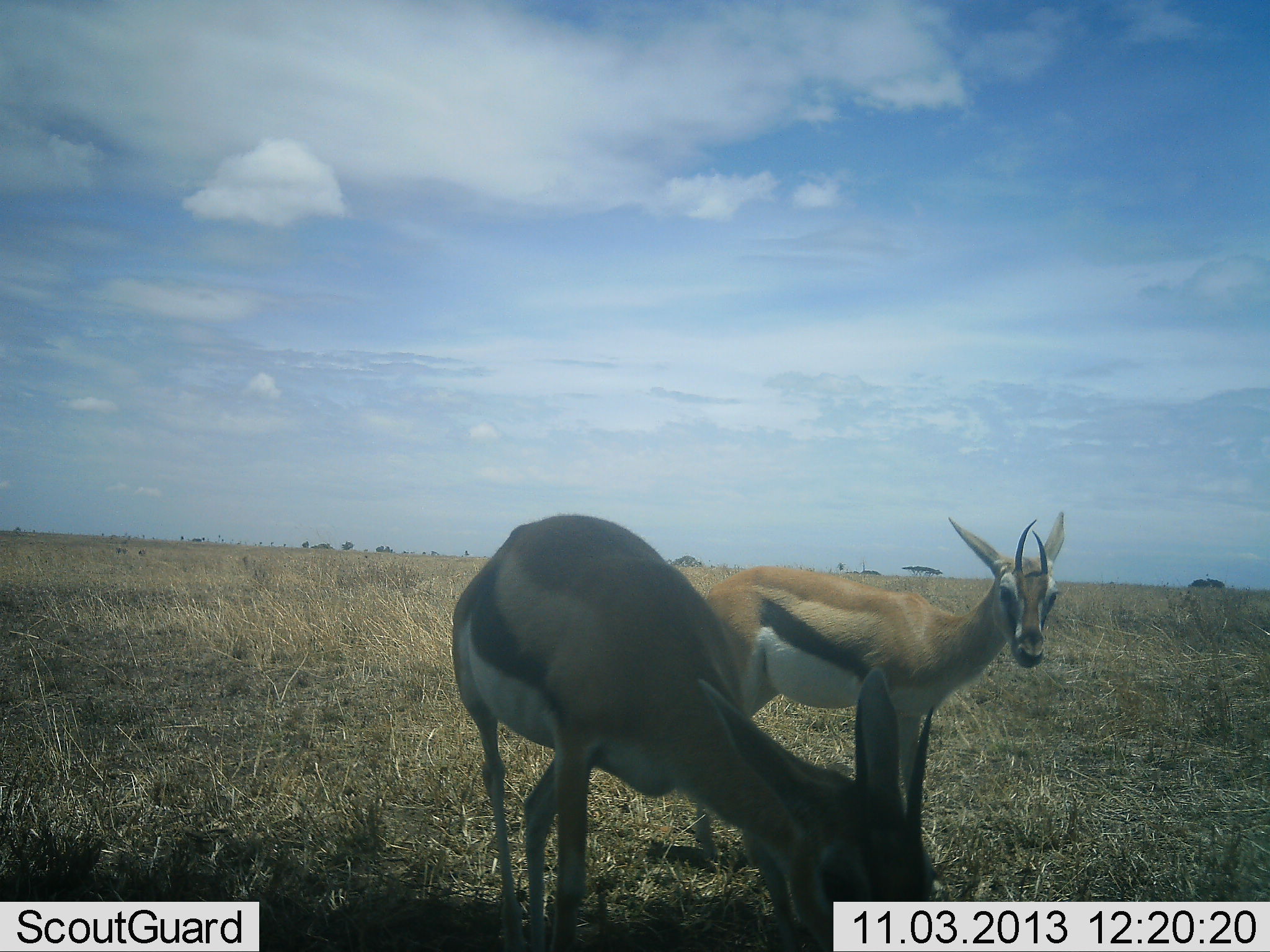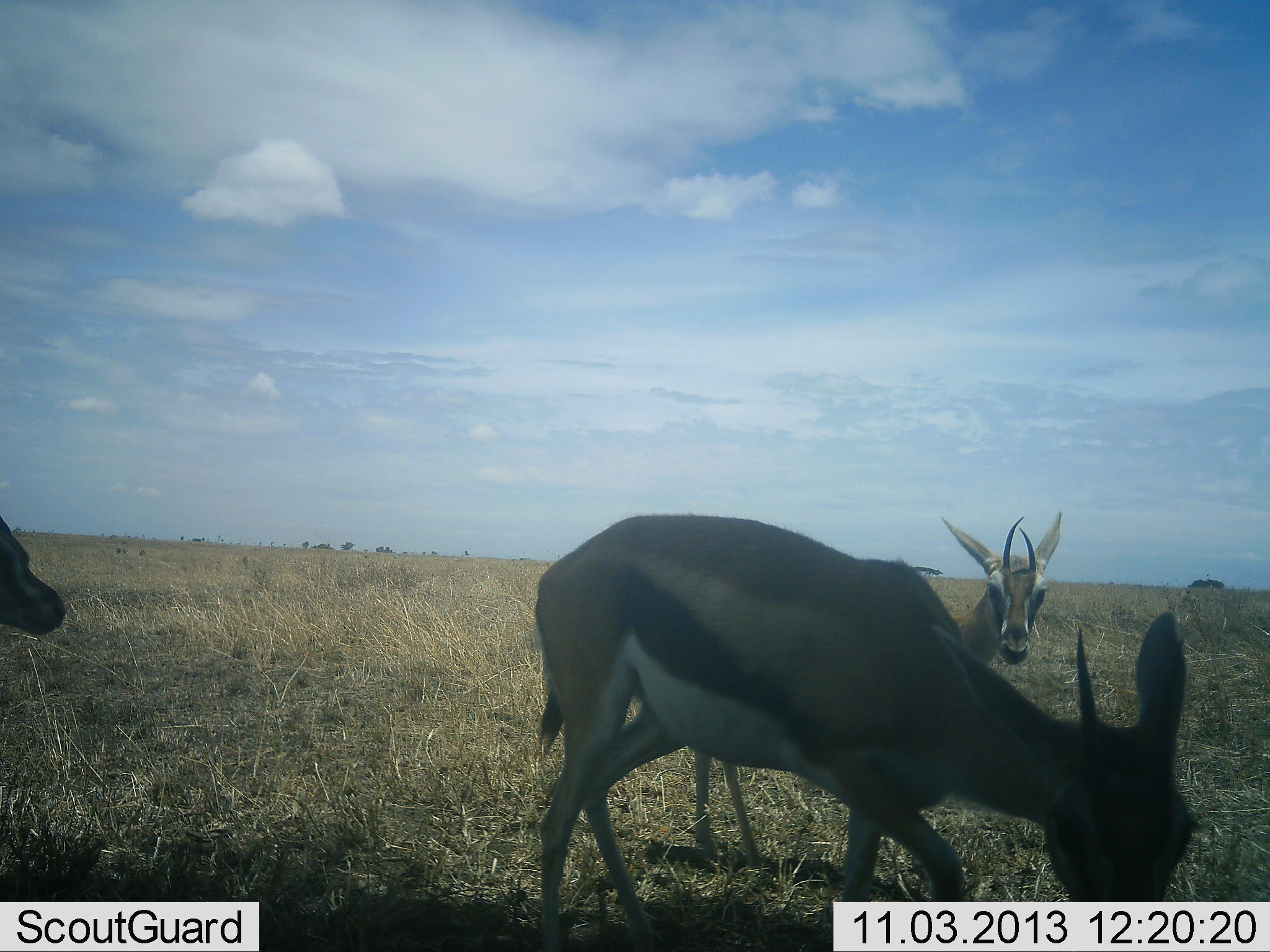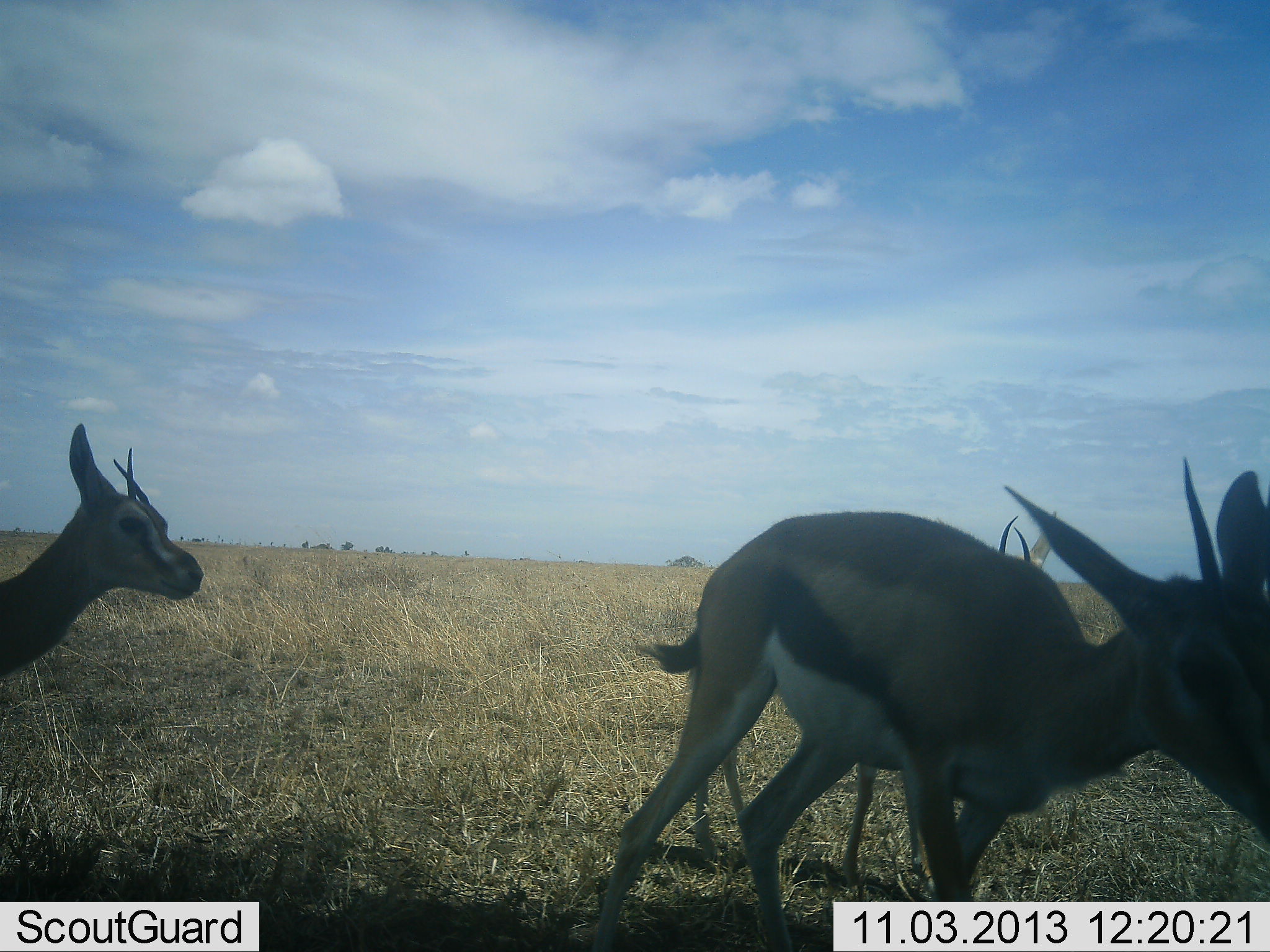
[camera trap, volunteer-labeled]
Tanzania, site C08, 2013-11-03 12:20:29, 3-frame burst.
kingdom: Animalia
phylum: Chordata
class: Mammalia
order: Artiodactyla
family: Bovidae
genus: Eudorcas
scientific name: Eudorcas thomsonii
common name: thomson's gazelle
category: gazellethomsons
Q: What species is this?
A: Gazellethomsons (thomson's gazelle) (Eudorcas thomsonii).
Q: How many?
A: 3.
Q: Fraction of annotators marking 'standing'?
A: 70%.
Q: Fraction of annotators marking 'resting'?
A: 0%.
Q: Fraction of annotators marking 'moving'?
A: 80%.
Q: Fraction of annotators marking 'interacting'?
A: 0%.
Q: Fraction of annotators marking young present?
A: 0%.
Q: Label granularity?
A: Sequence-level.